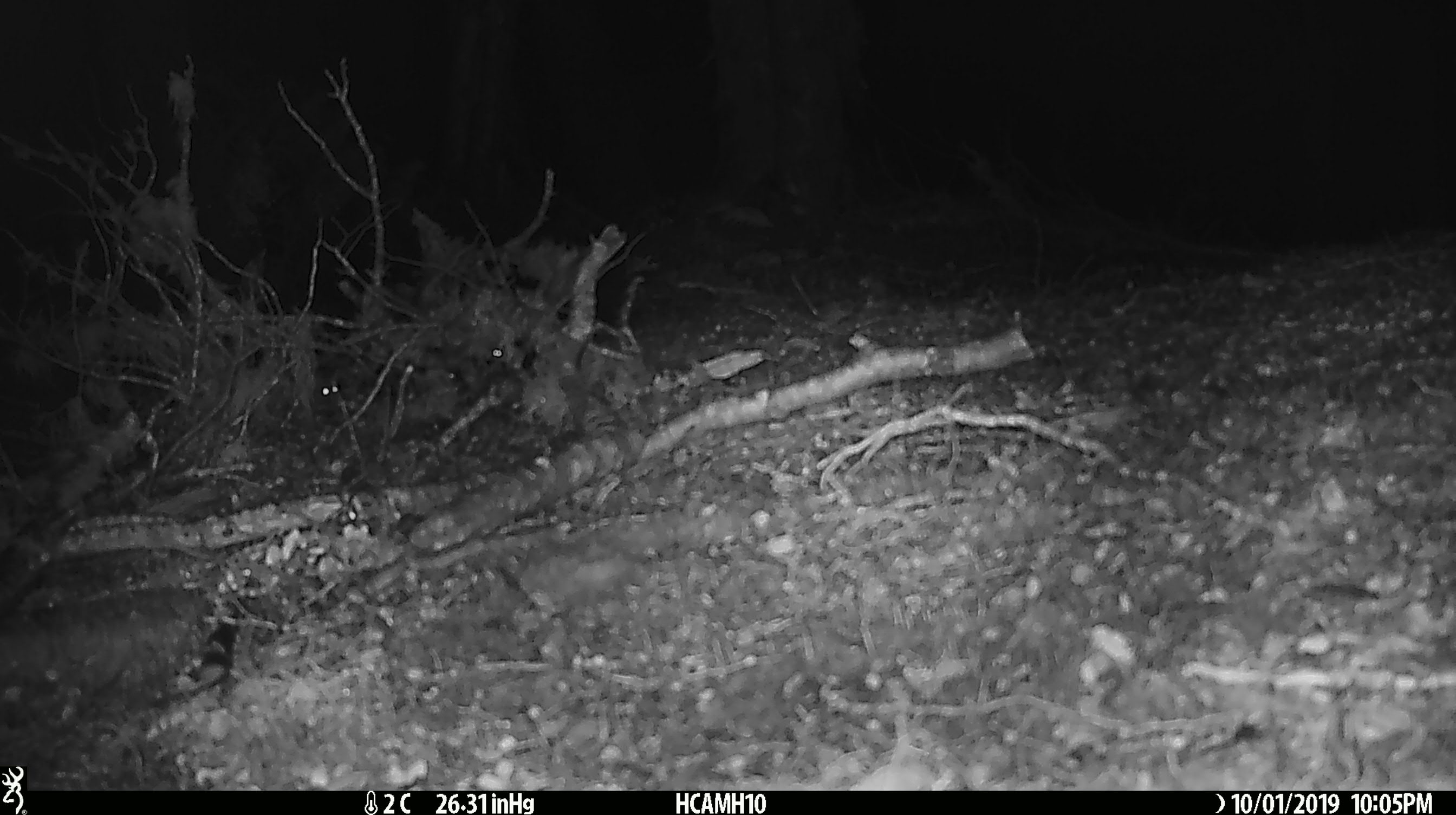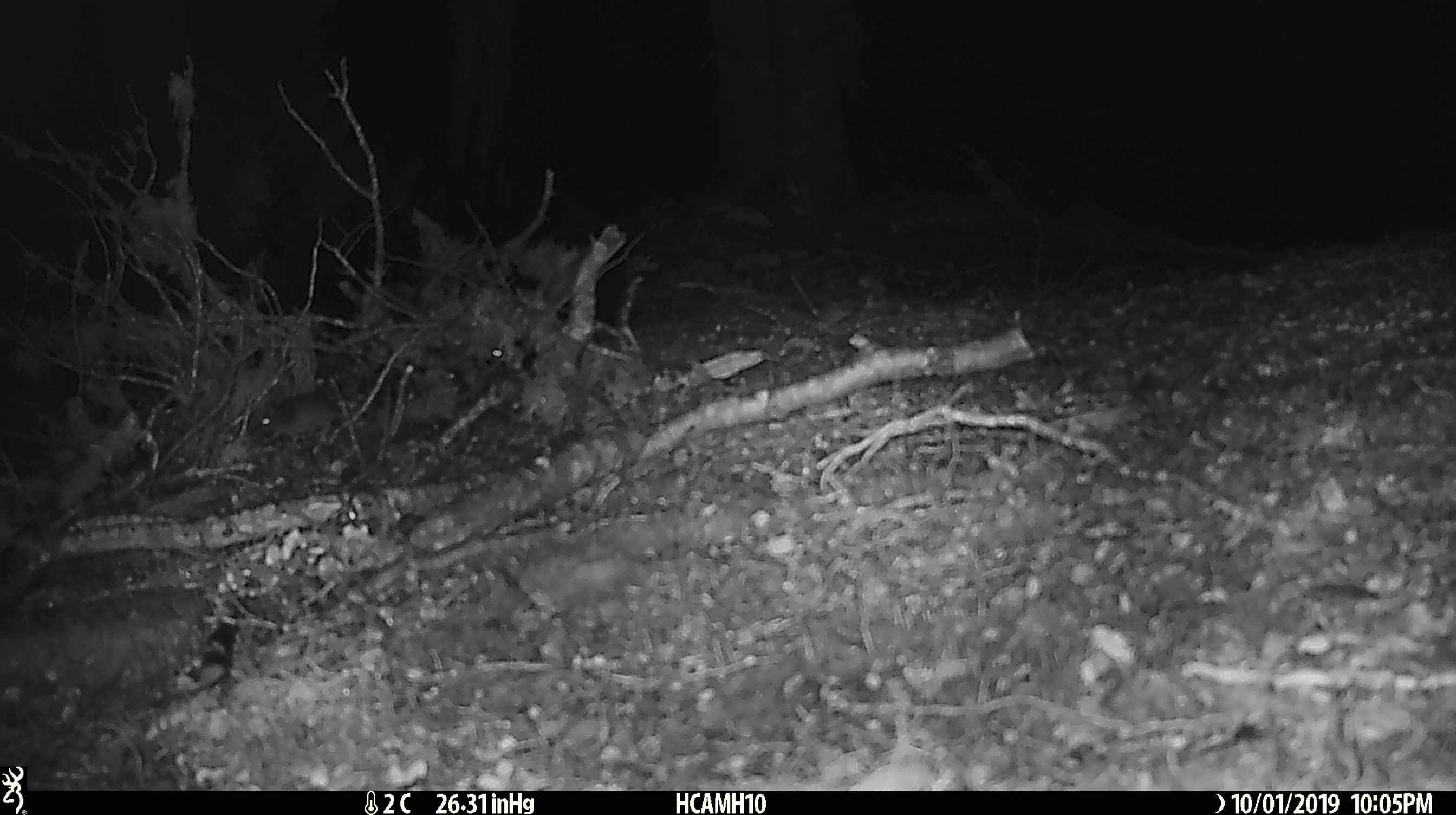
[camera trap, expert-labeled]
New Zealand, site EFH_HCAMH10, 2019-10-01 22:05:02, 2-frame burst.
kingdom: Animalia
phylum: Chordata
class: Mammalia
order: Rodentia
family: Muridae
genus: Mus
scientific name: Mus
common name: mouse